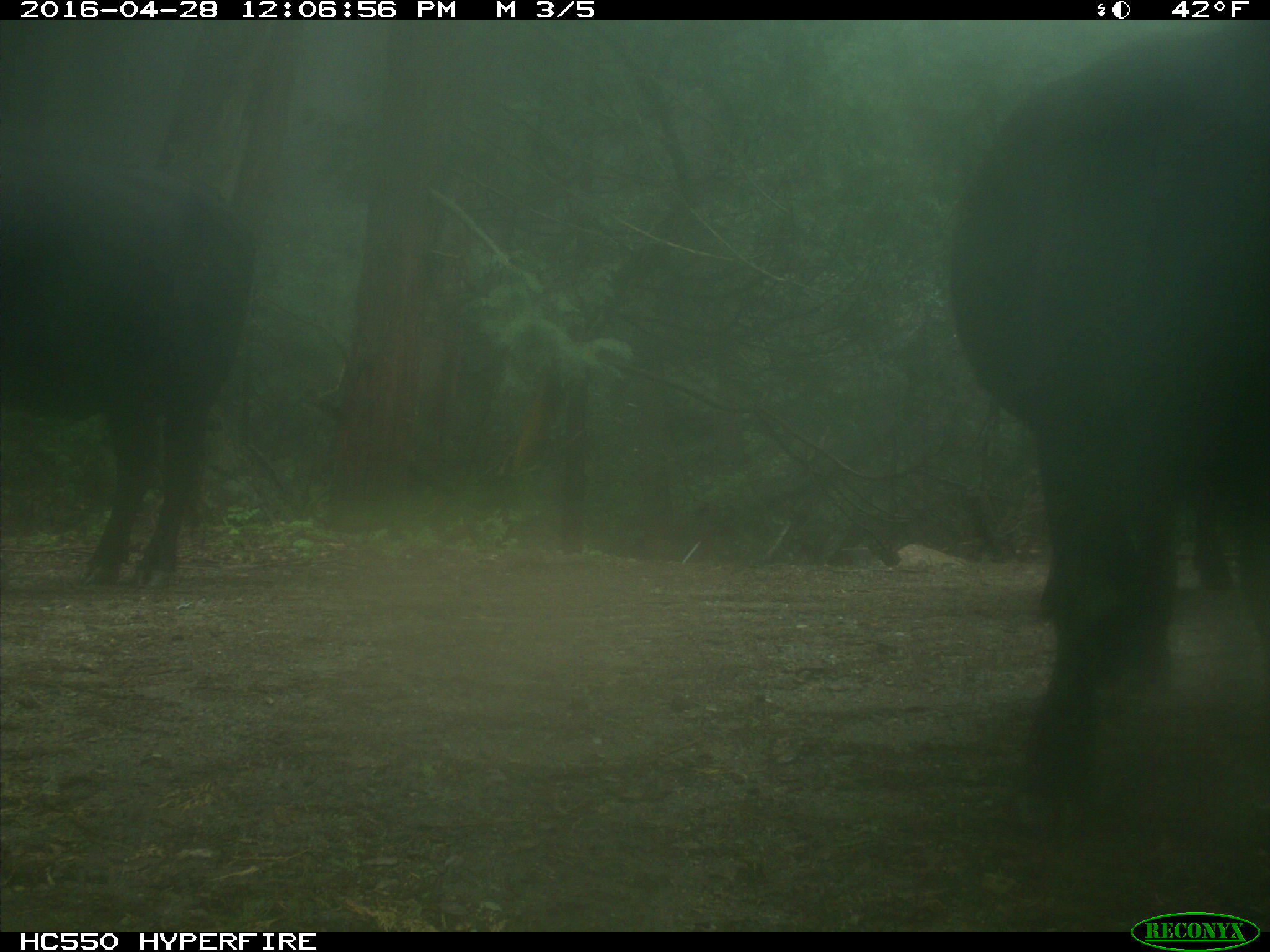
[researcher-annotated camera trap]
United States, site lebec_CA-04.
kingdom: Animalia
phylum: Chordata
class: Mammalia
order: Artiodactyla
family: Bovidae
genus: Bos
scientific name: Bos taurus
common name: domestic cow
Bos taurus (domestic cow).